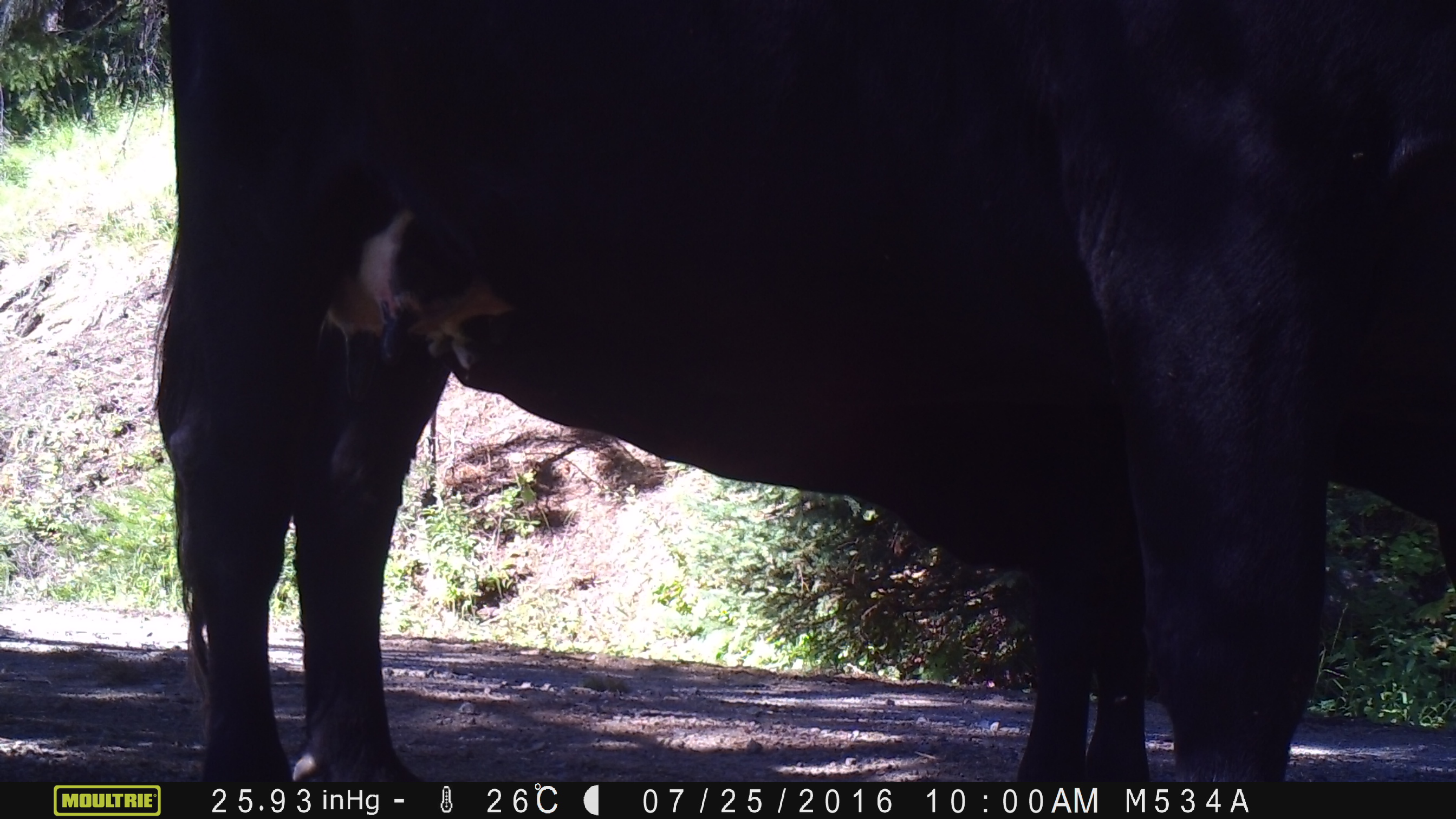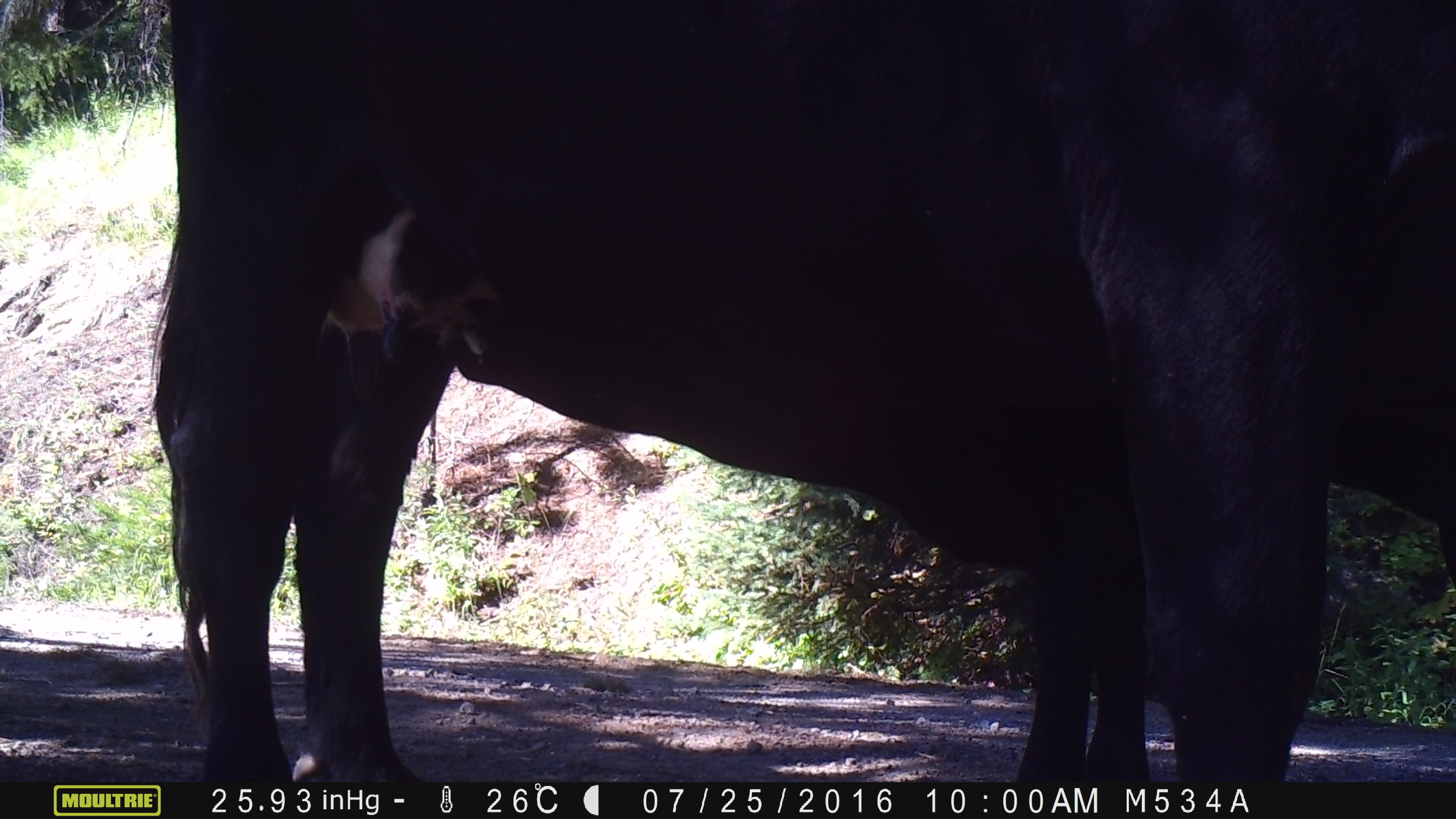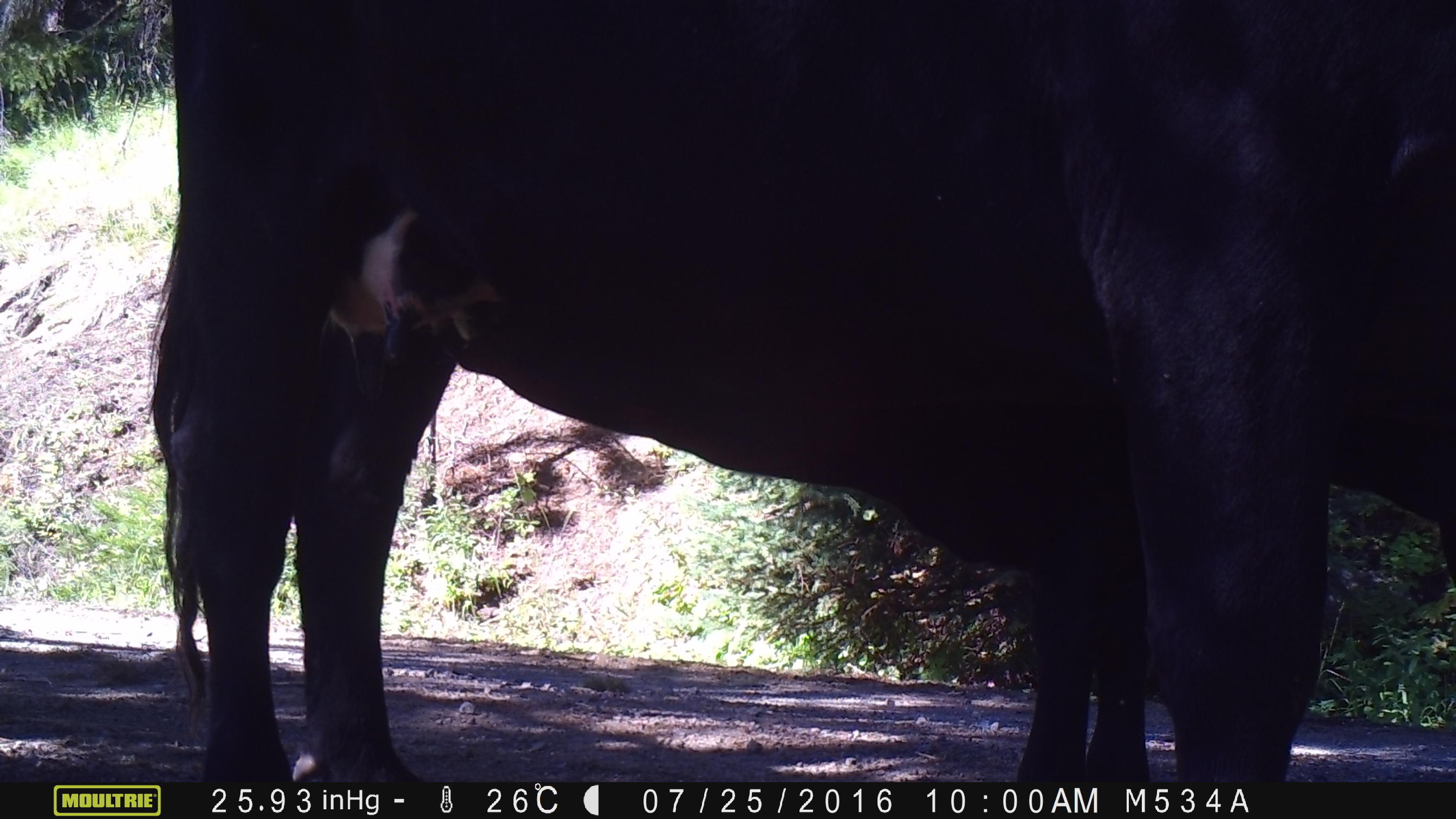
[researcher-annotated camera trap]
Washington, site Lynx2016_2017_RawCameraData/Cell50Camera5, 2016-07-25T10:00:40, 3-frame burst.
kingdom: Animalia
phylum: Chordata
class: Mammalia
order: Artiodactyla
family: Bovidae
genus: Bos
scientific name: Bos taurus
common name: domestic cattle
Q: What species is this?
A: Domestic cattle (Bos taurus).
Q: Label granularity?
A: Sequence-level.